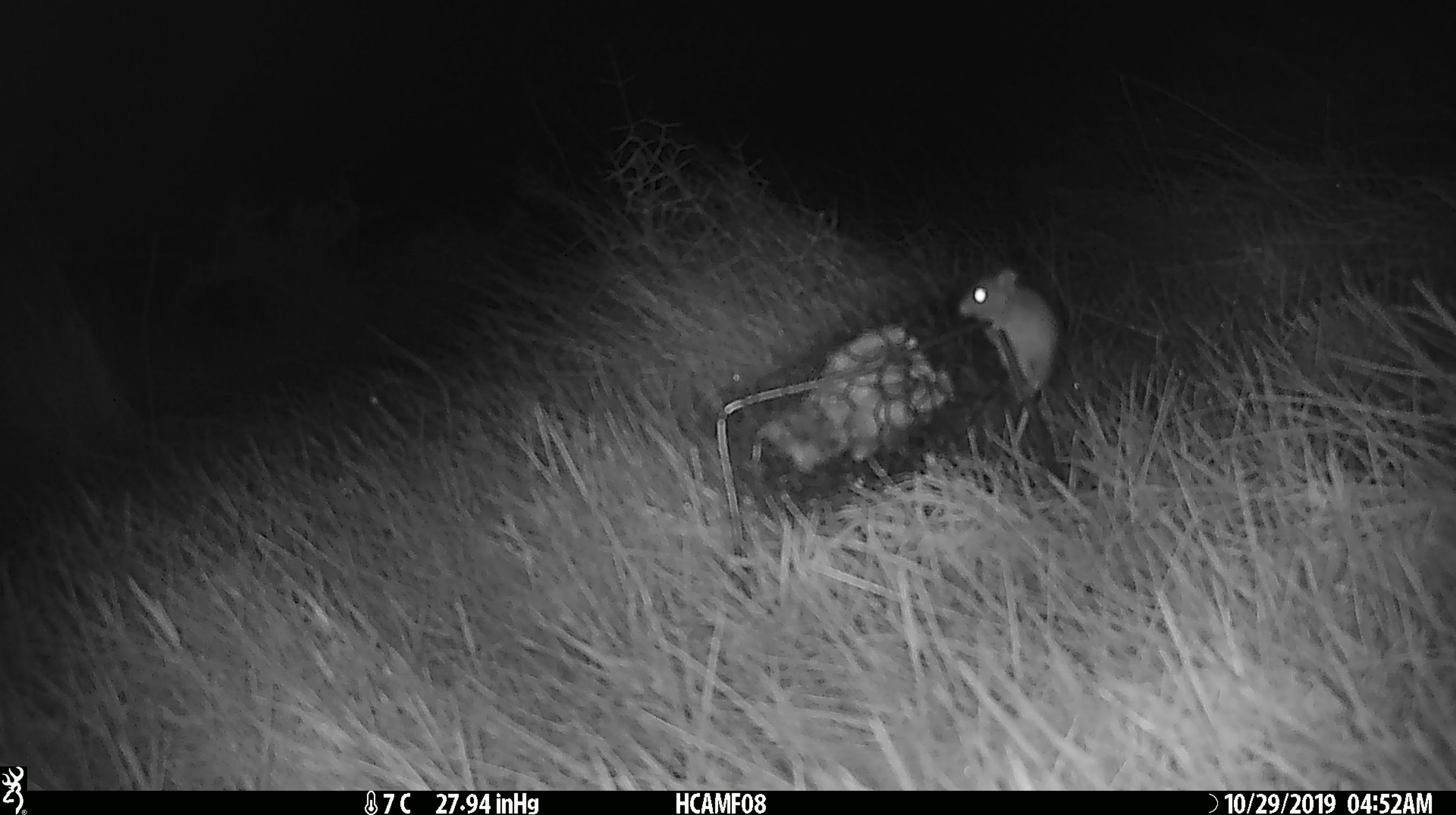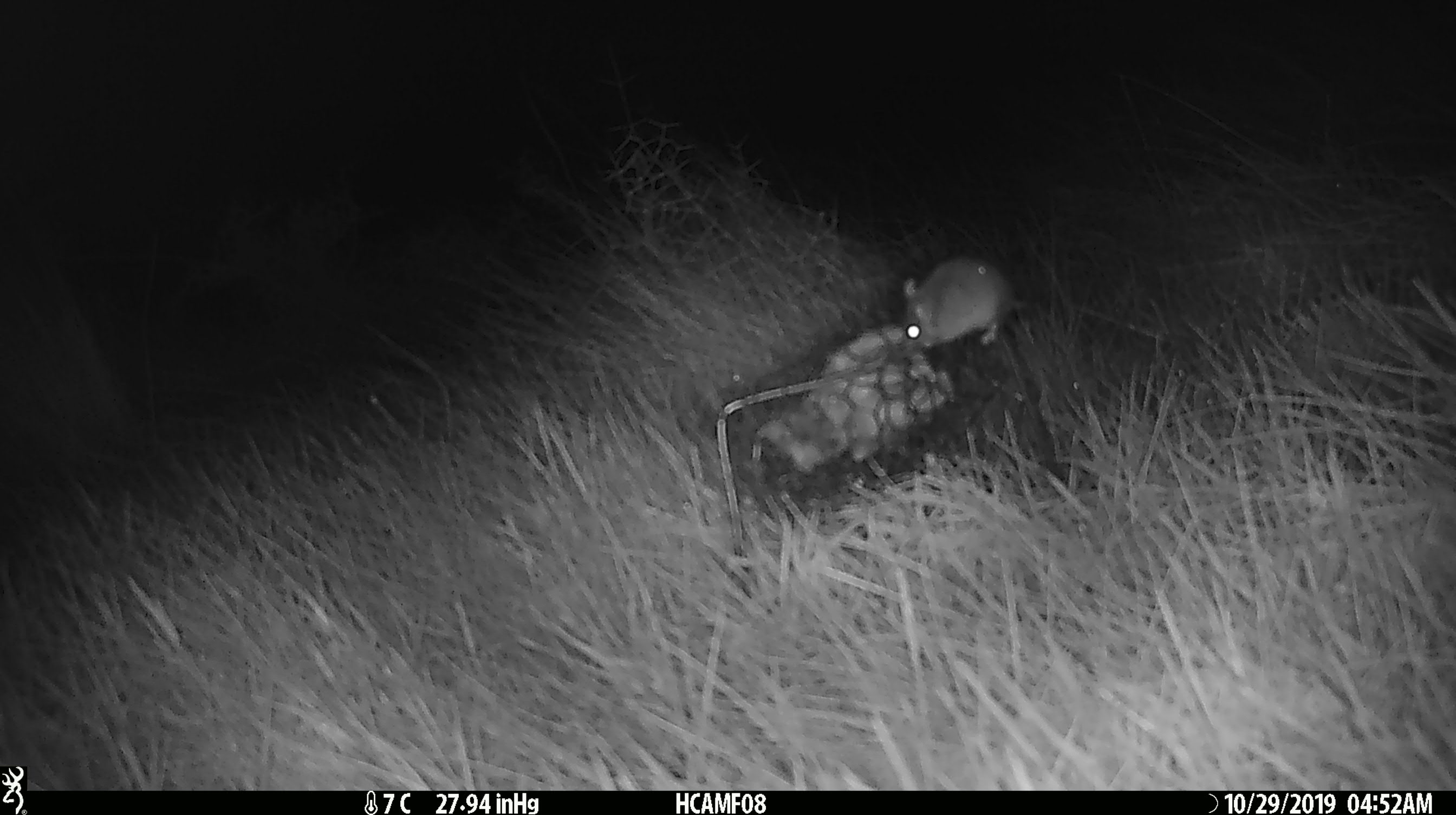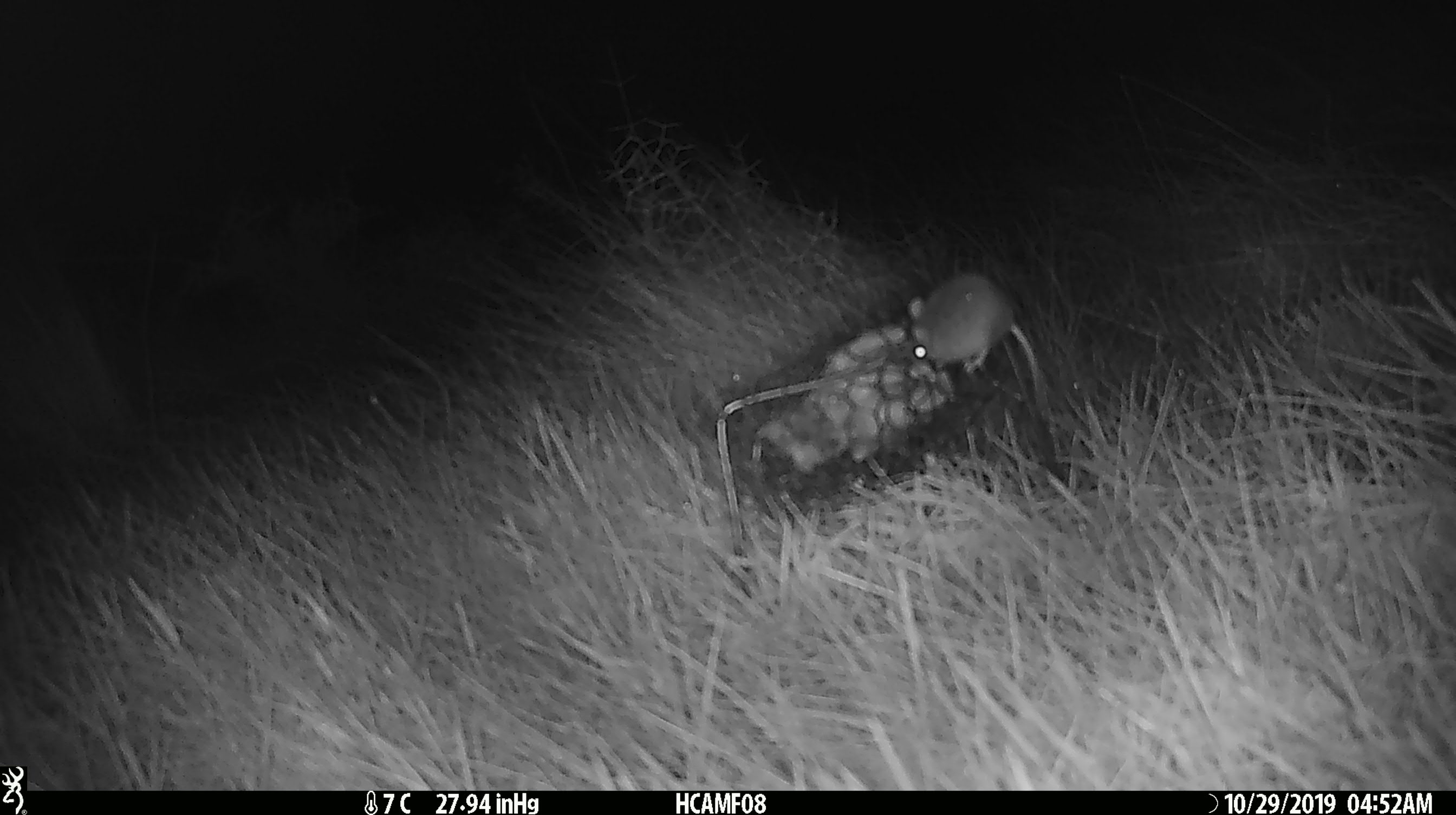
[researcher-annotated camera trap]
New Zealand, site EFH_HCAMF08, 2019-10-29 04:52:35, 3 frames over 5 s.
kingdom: Animalia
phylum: Chordata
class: Mammalia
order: Rodentia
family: Muridae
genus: Mus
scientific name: Mus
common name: mouse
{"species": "mouse (Mus)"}